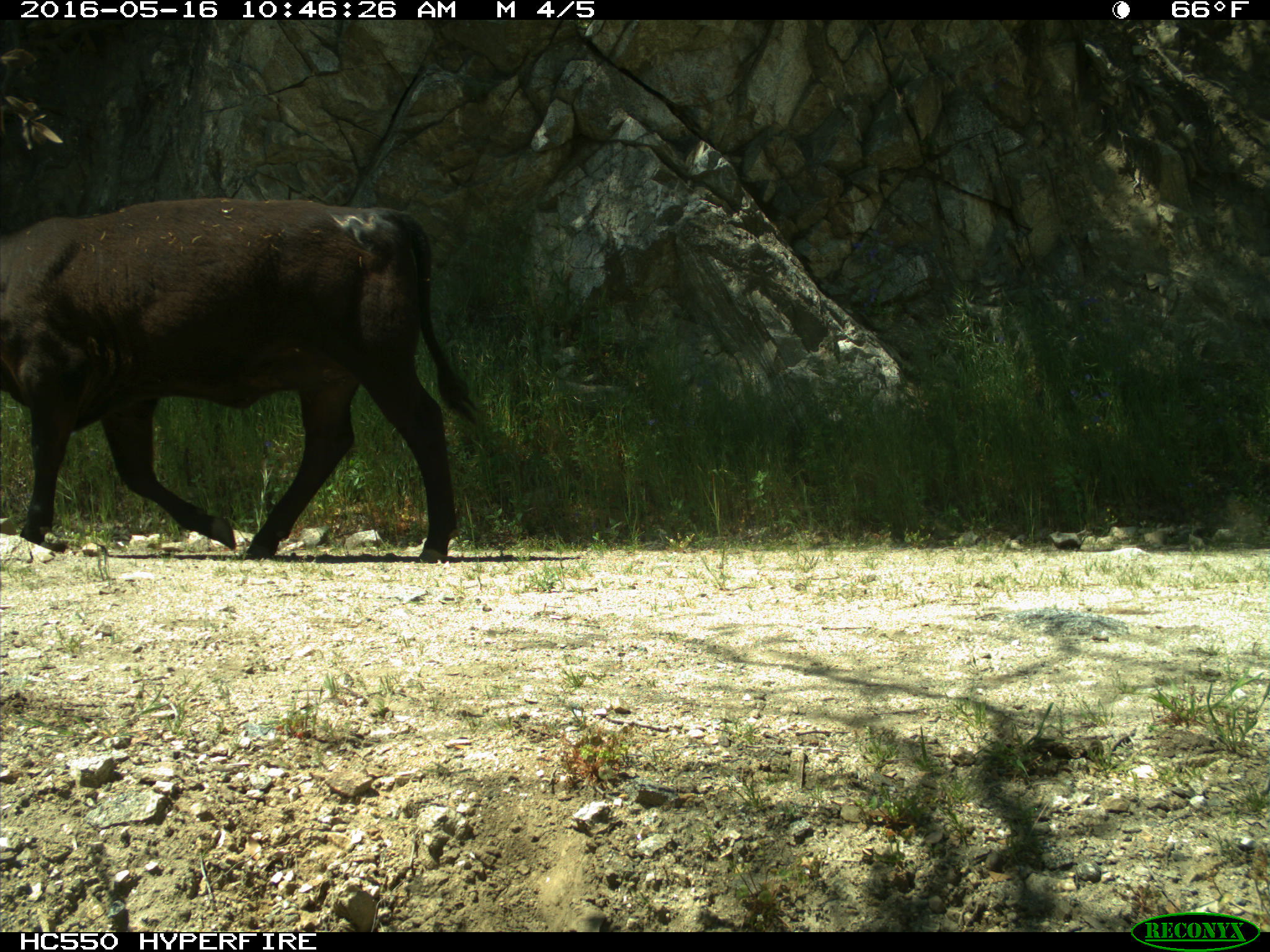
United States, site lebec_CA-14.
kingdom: Animalia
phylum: Chordata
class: Mammalia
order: Artiodactyla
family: Bovidae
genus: Bos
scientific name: Bos taurus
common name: domestic cow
Bos taurus (domestic cow).